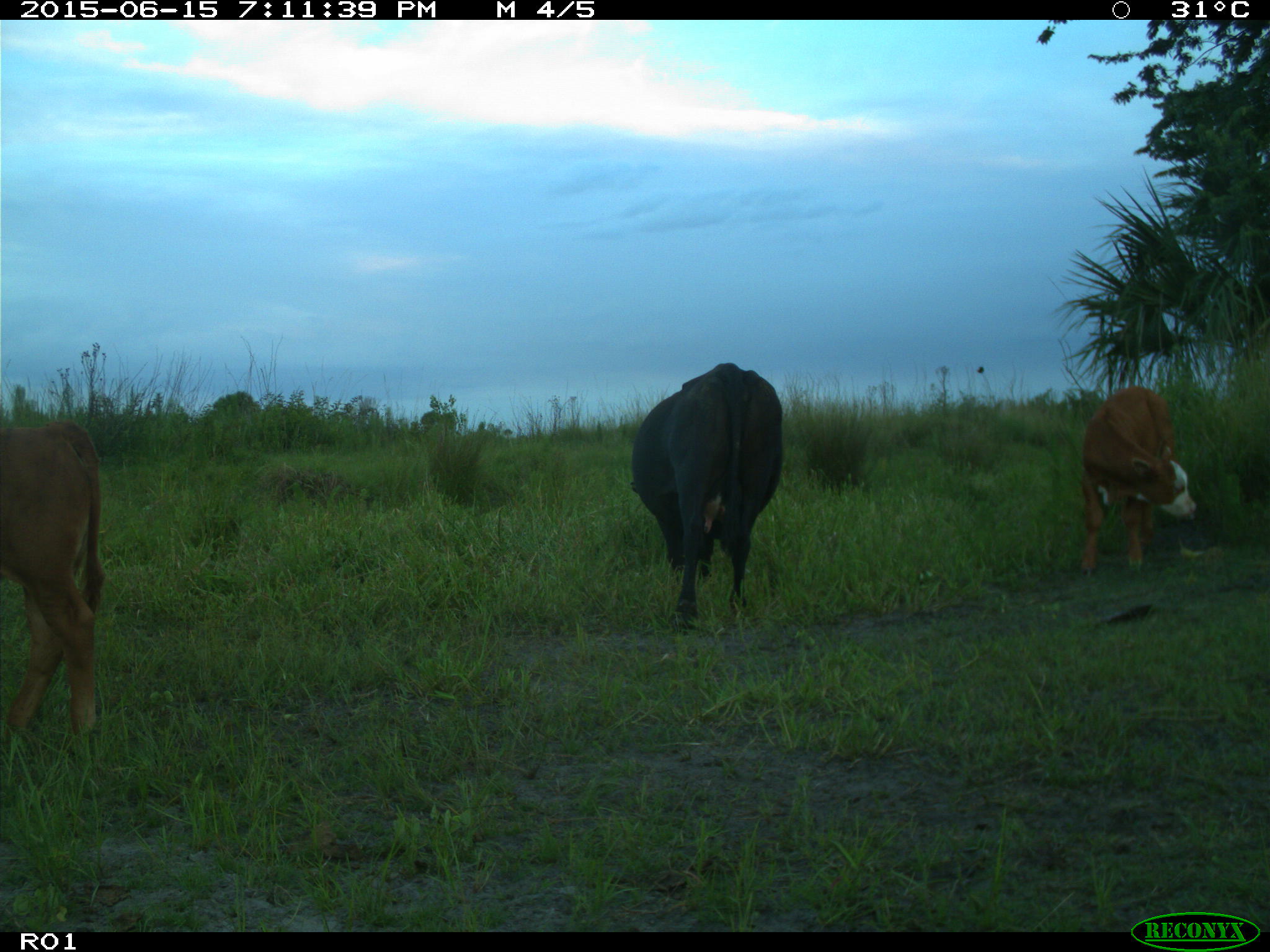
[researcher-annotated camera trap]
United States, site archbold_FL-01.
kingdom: Animalia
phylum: Chordata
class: Mammalia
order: Artiodactyla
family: Bovidae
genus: Bos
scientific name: Bos taurus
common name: domestic cow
Bos taurus (domestic cow).